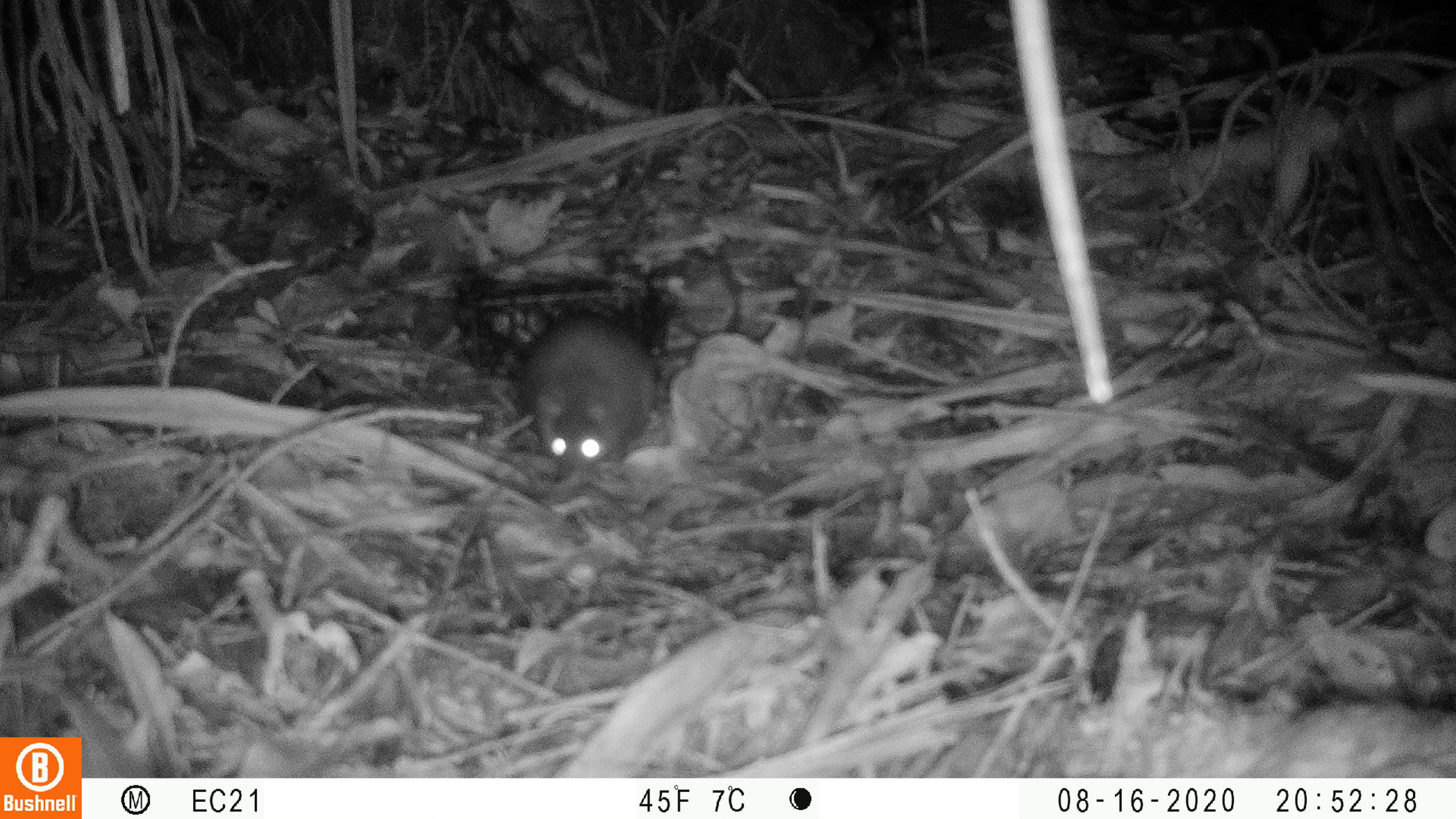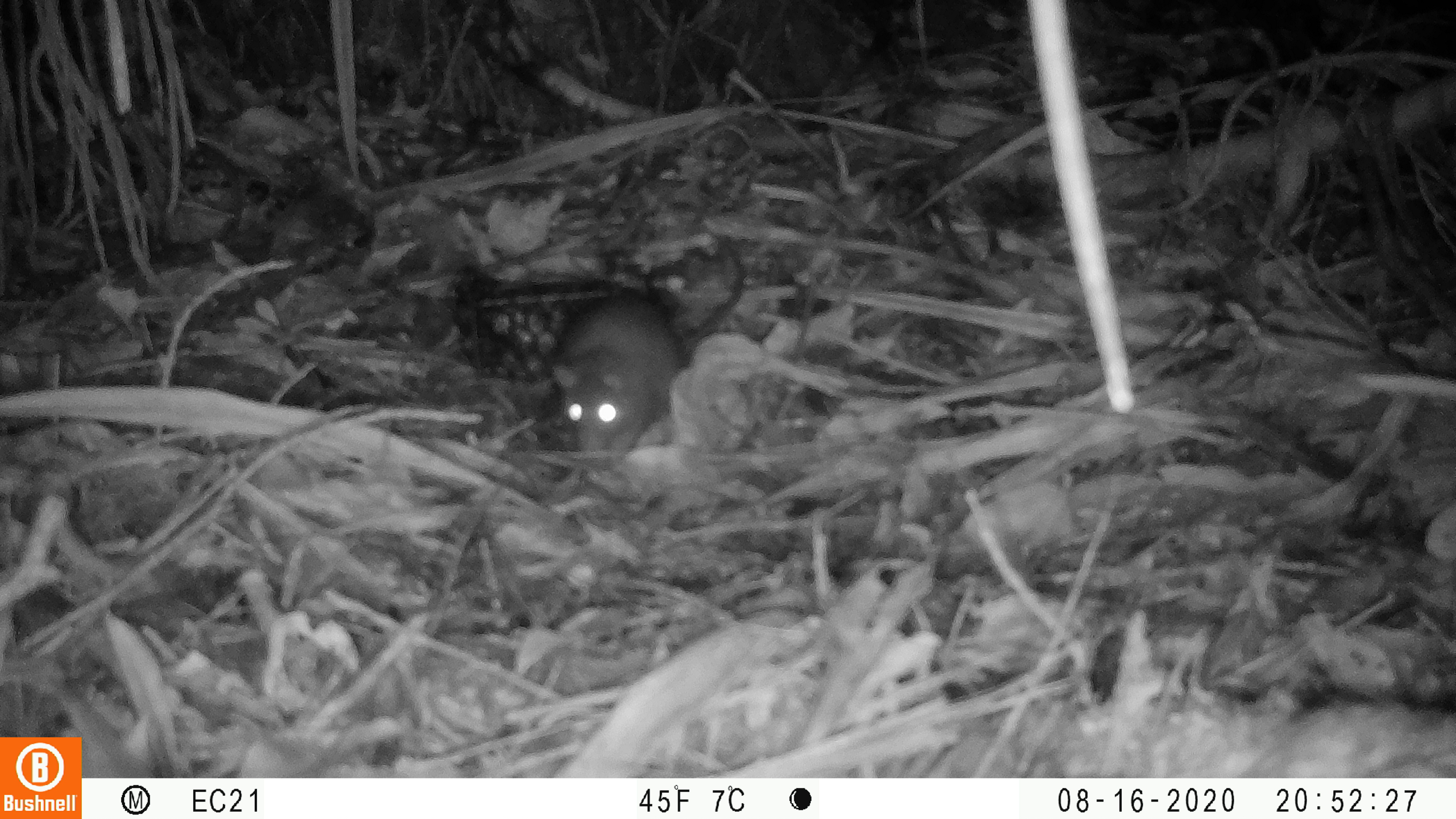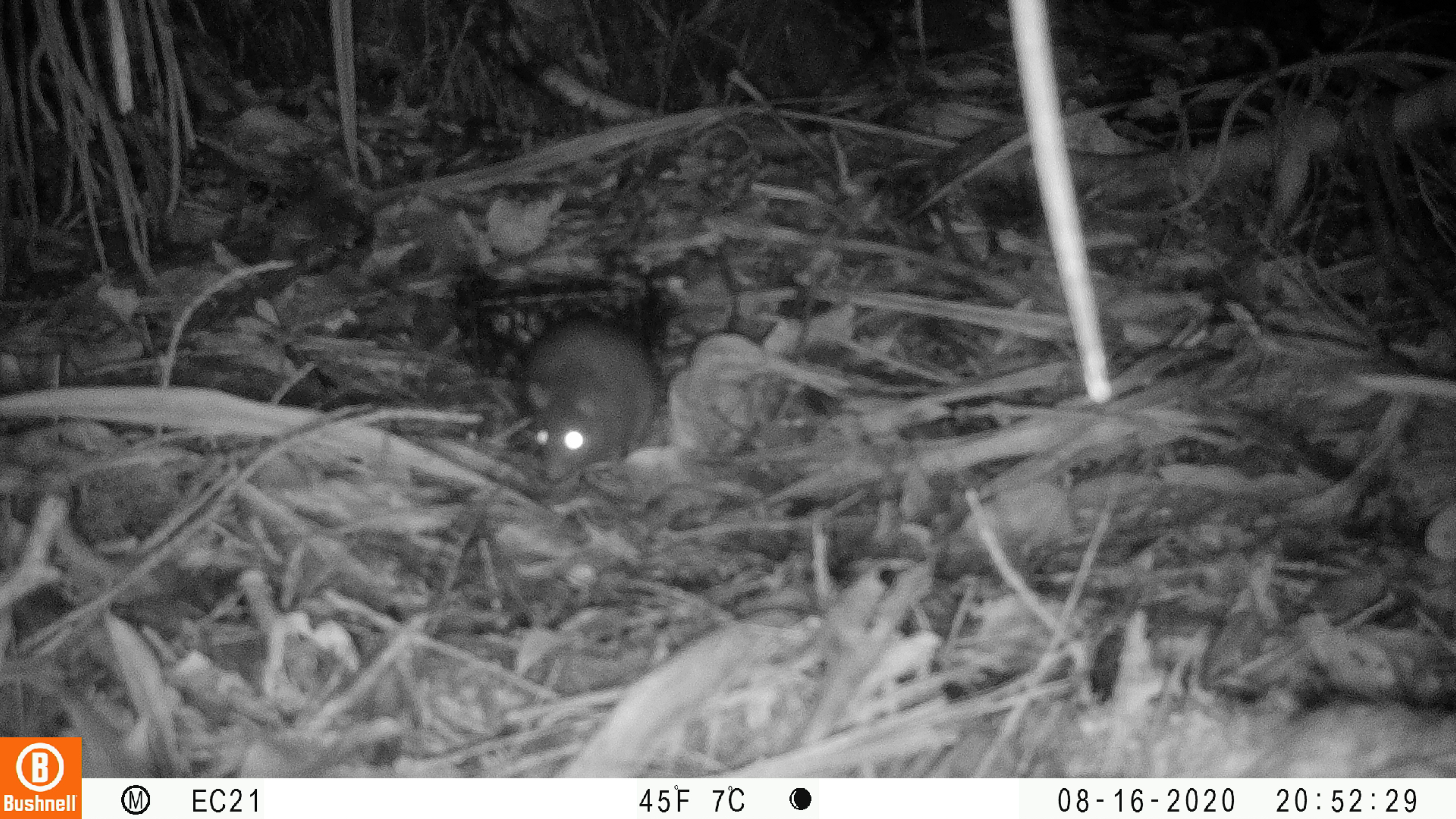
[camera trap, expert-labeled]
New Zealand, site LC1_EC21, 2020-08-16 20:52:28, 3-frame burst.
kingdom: Animalia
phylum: Chordata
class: Mammalia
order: Rodentia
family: Muridae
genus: Rattus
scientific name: Rattus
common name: rat